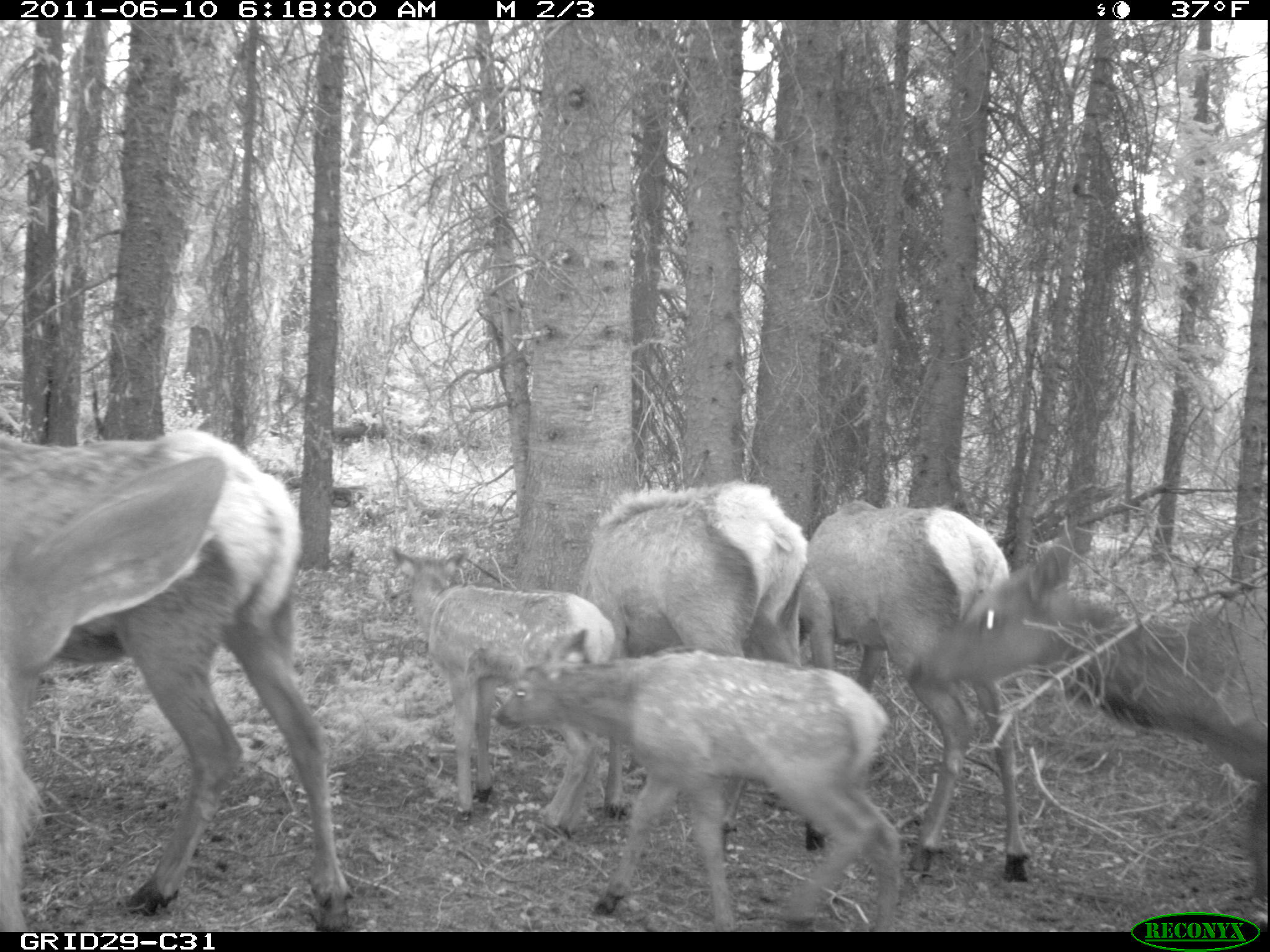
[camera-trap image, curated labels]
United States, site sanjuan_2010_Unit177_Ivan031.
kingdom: Animalia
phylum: Chordata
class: Mammalia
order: Artiodactyla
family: Cervidae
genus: Cervus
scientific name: Cervus elaphus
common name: red deer